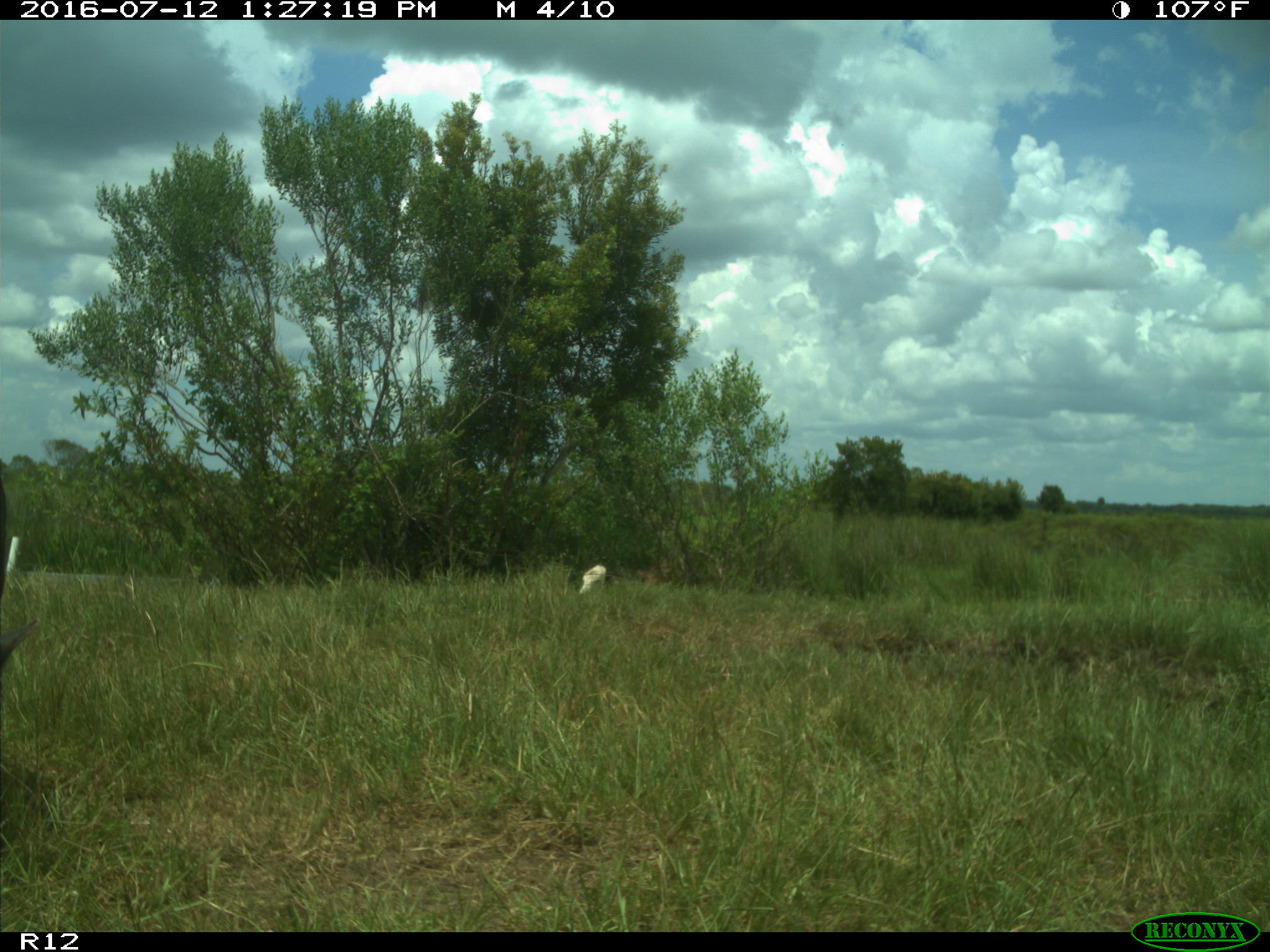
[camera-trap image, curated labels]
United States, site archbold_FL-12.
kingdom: Animalia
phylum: Chordata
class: Mammalia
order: Artiodactyla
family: Bovidae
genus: Bos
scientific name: Bos taurus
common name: domestic cow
Bos taurus (domestic cow).